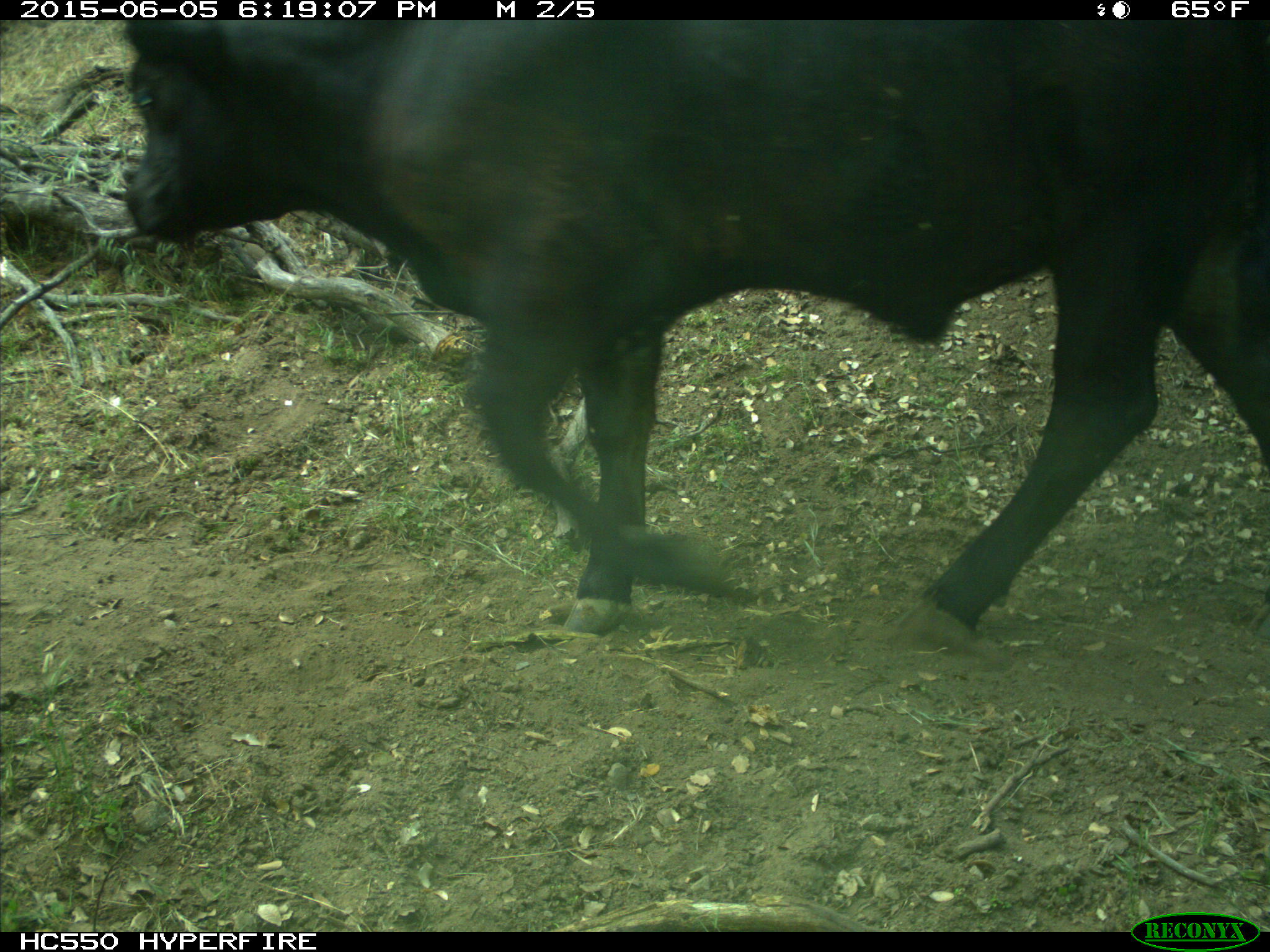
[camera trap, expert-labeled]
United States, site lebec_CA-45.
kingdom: Animalia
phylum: Chordata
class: Mammalia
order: Artiodactyla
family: Bovidae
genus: Bos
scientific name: Bos taurus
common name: domestic cow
Bos taurus (domestic cow).